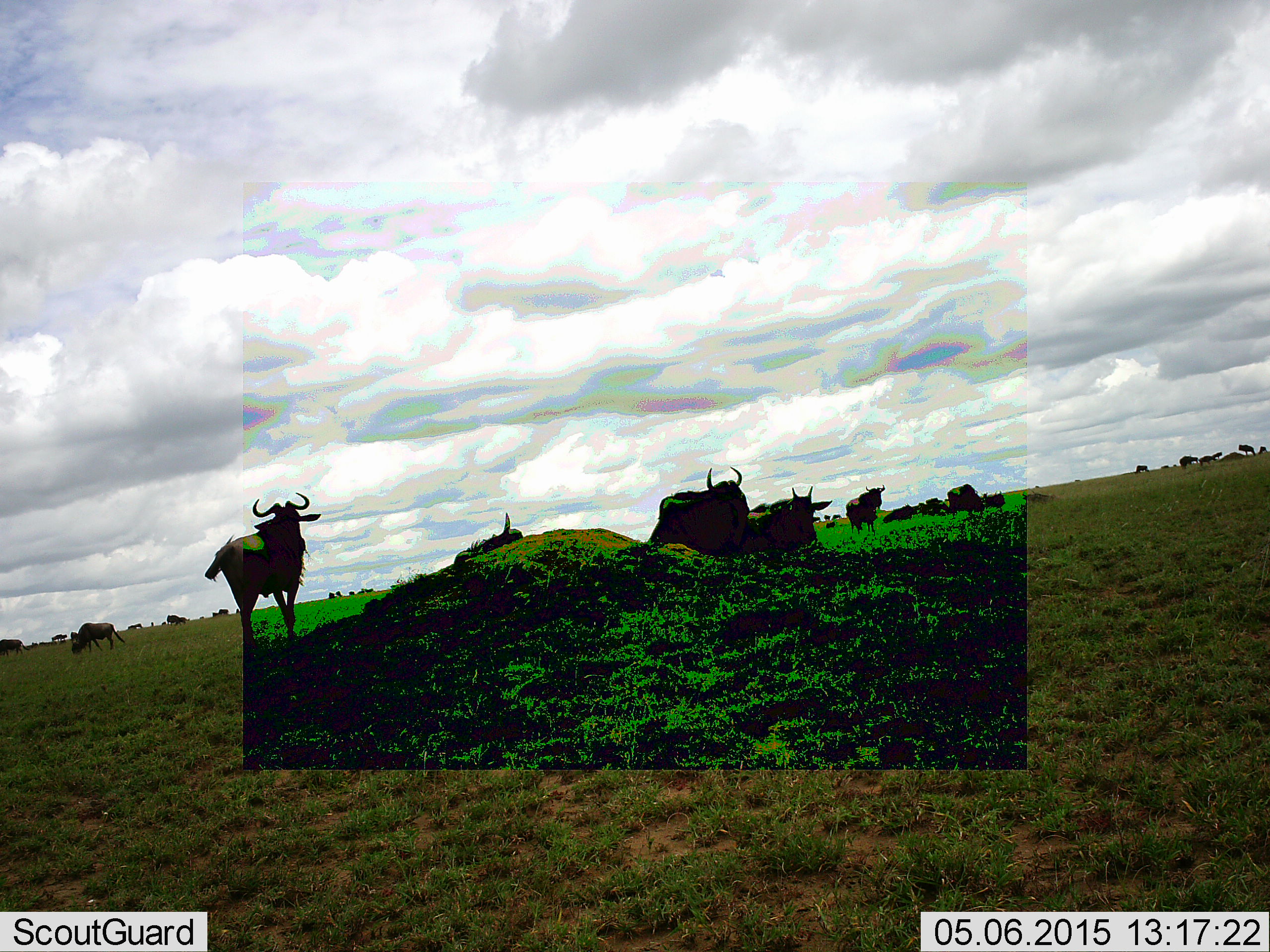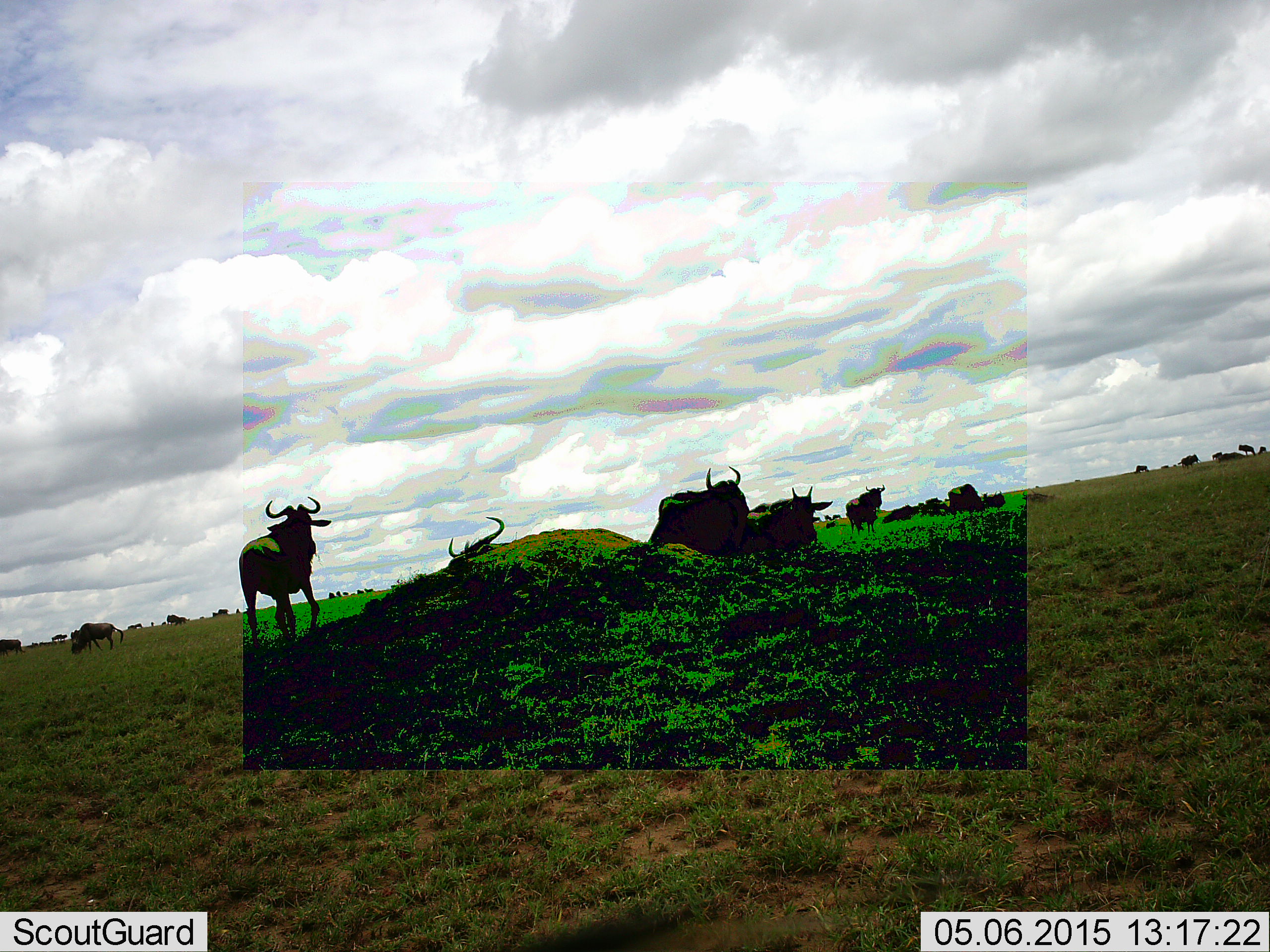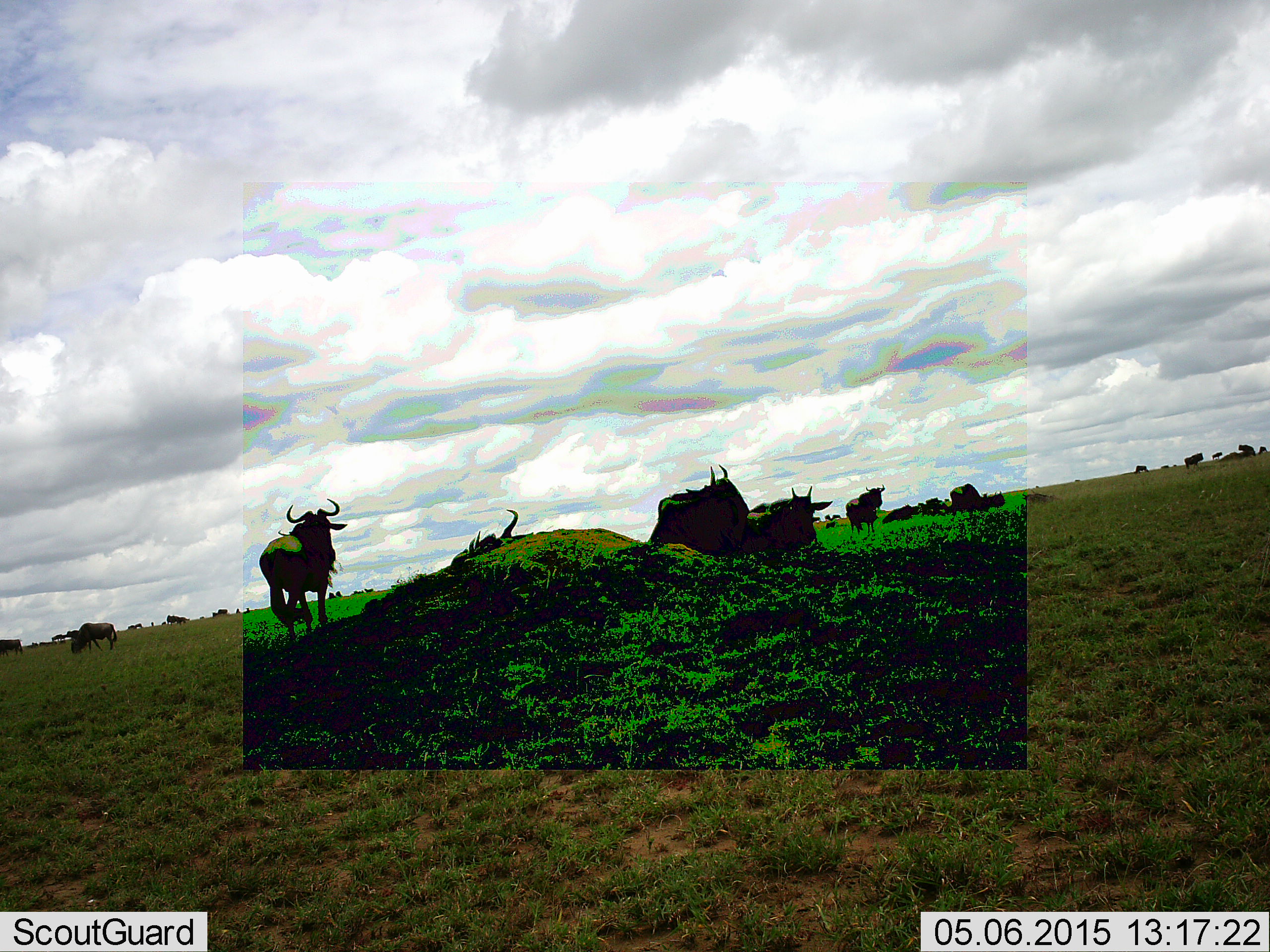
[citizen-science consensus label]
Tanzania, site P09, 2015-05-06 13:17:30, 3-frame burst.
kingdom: Animalia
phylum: Chordata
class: Mammalia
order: Artiodactyla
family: Bovidae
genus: Connochaetes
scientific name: Connochaetes taurinus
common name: blue wildebeest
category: wildebeest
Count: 11-50.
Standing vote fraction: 70%.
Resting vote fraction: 50%.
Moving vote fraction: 50%.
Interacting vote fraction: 20%.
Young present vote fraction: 0%.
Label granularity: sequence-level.